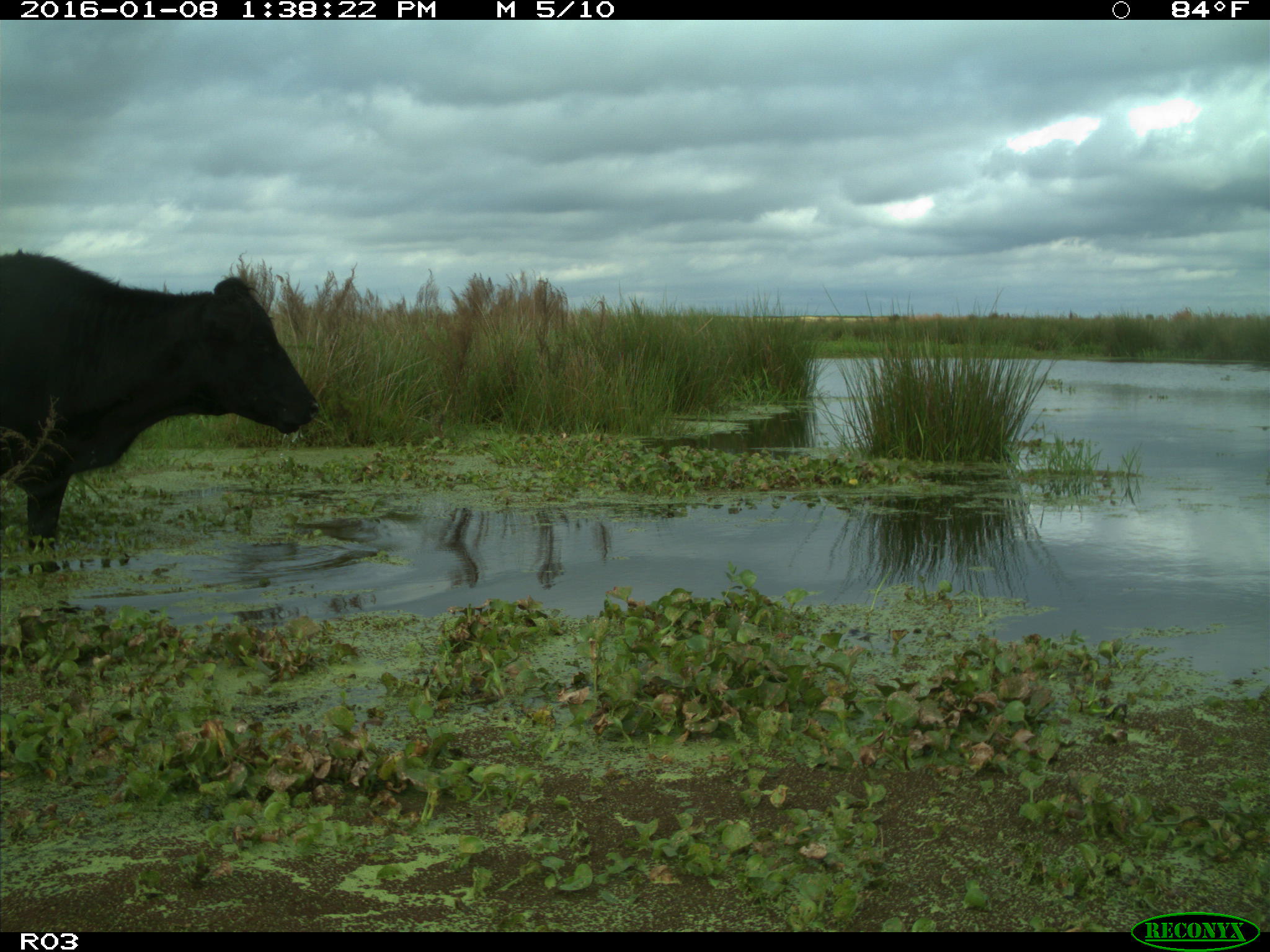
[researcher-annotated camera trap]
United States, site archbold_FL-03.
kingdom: Animalia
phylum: Chordata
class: Mammalia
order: Artiodactyla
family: Bovidae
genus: Bos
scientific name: Bos taurus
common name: domestic cow